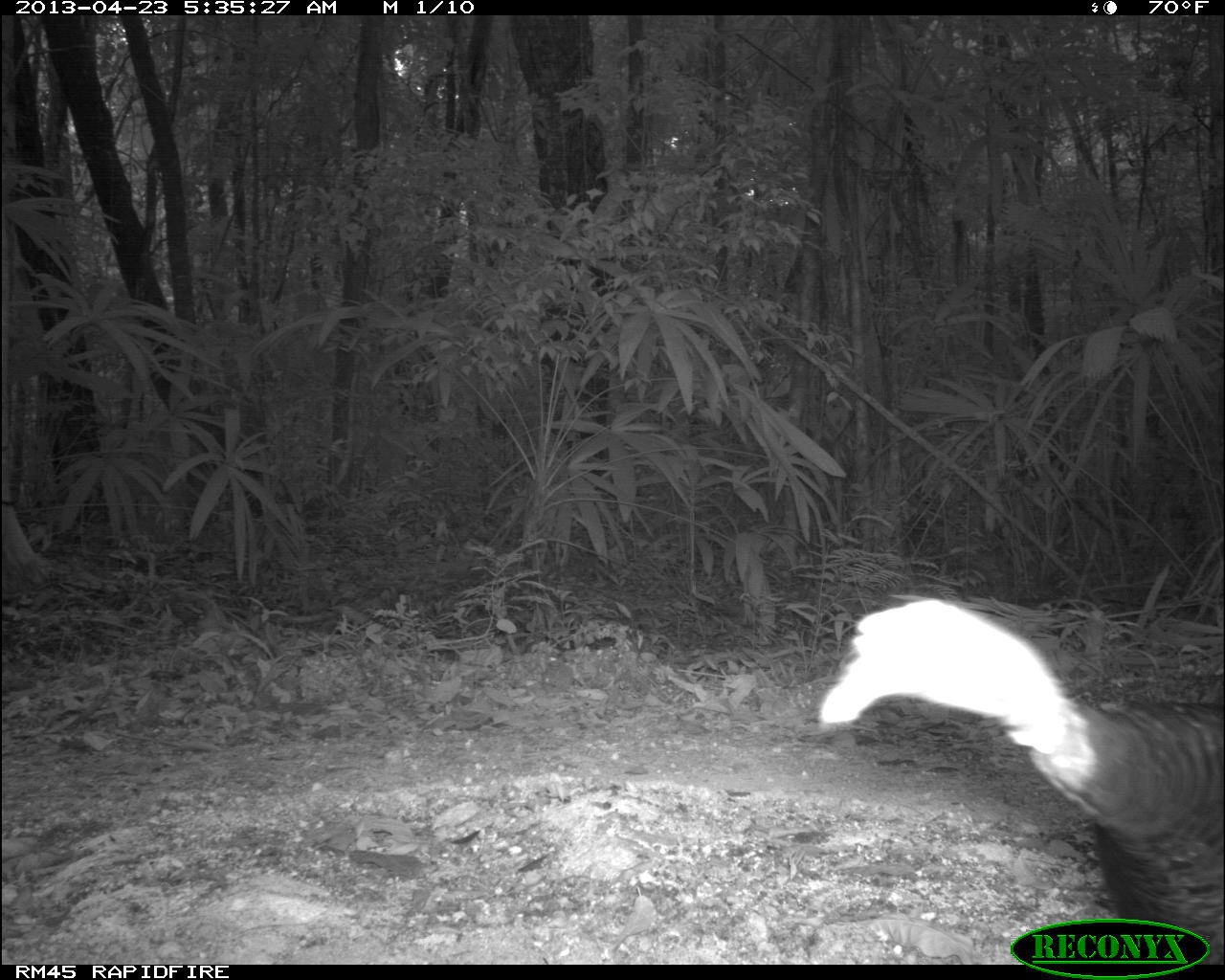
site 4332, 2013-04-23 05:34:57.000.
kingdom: Animalia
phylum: Chordata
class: Aves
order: Galliformes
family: Phasianidae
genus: Meleagris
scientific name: Meleagris ocellata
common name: ocellated turkey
Meleagris ocellata (ocellated turkey), count 3.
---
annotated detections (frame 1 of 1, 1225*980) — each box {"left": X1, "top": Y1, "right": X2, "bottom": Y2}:
meleagris ocellata: {"left": 818, "top": 594, "right": 1225, "bottom": 962}